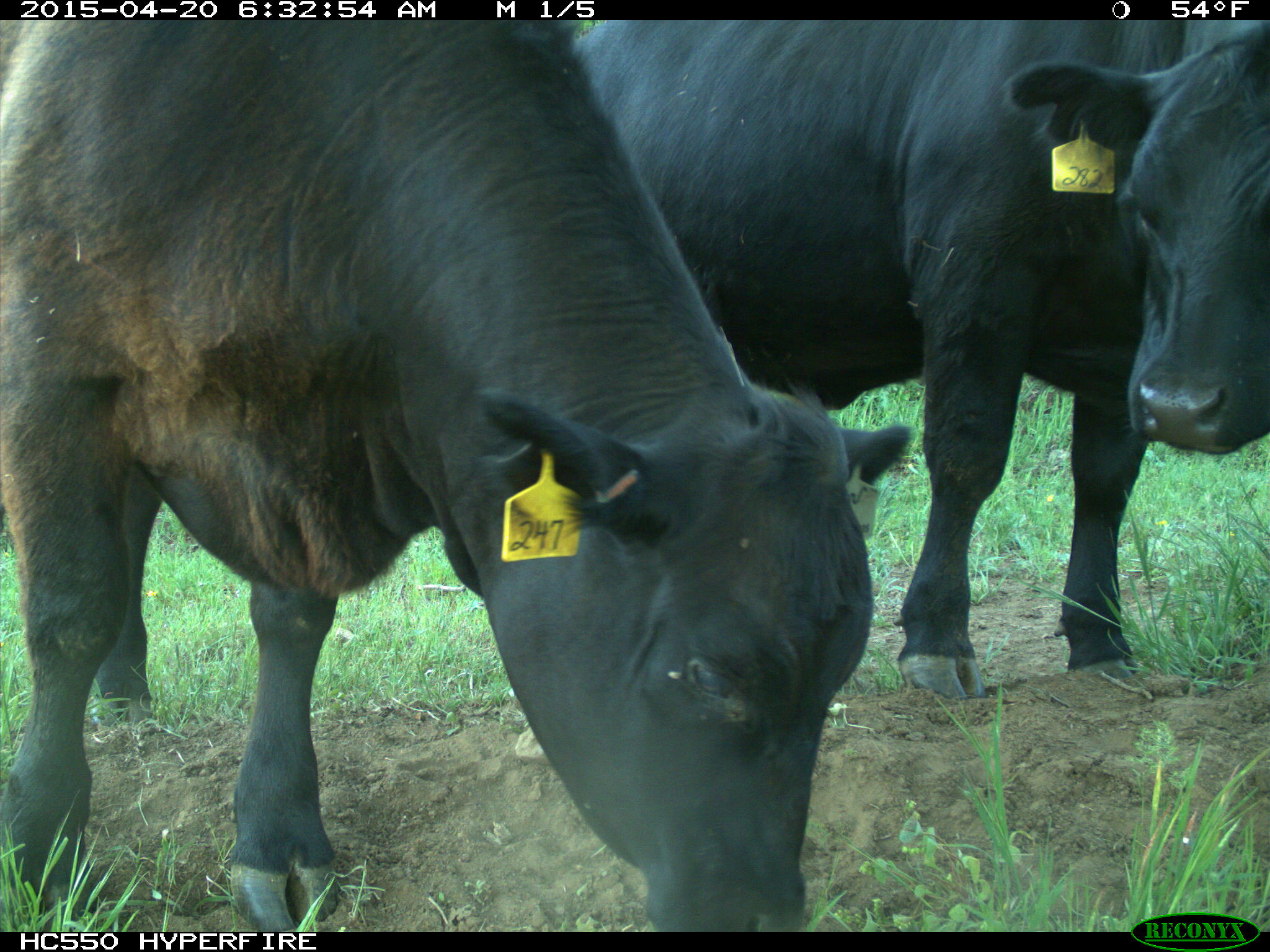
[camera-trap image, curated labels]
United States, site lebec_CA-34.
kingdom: Animalia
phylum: Chordata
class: Mammalia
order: Artiodactyla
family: Bovidae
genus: Bos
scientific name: Bos taurus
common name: domestic cow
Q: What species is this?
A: Bos taurus (domestic cow).